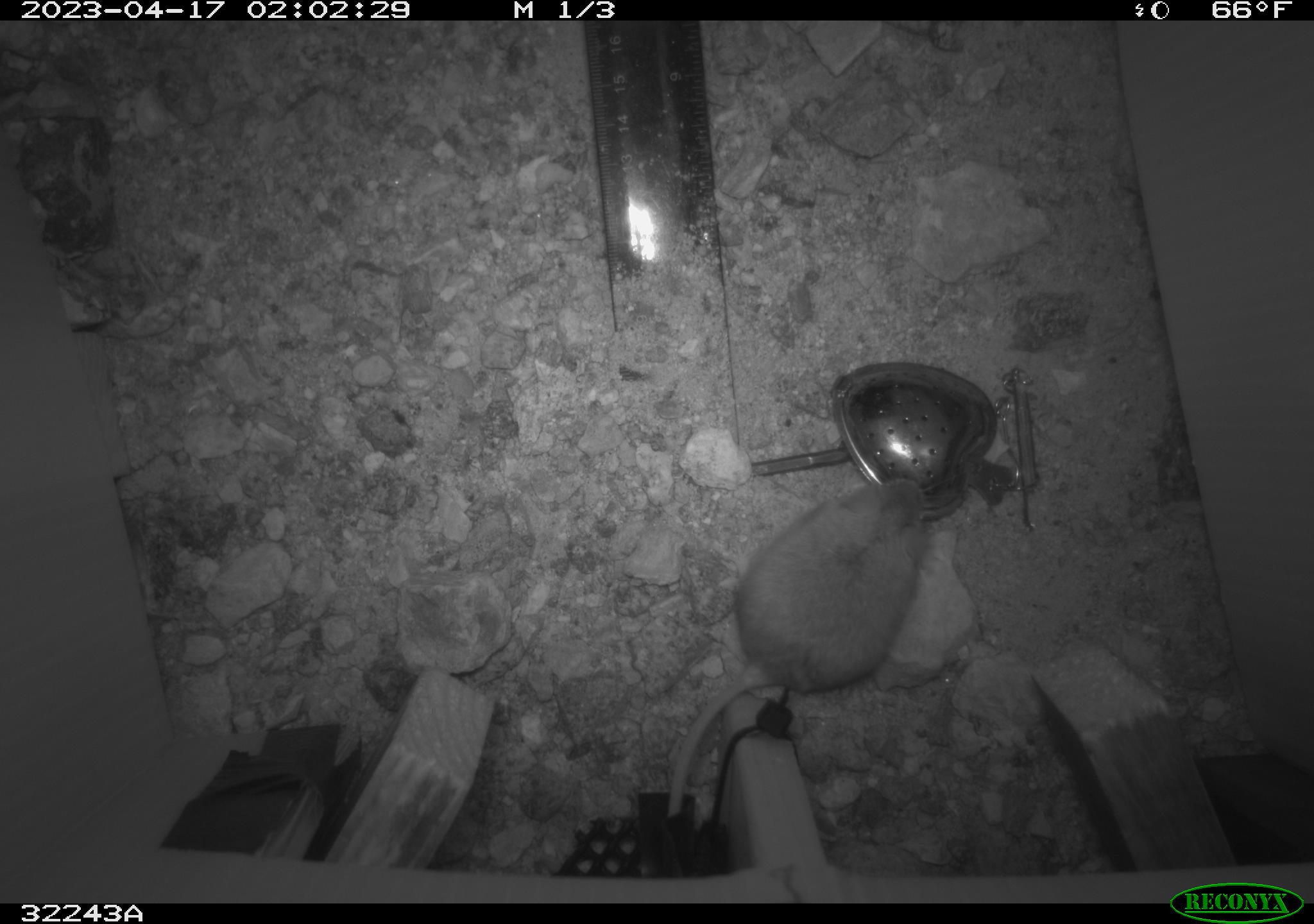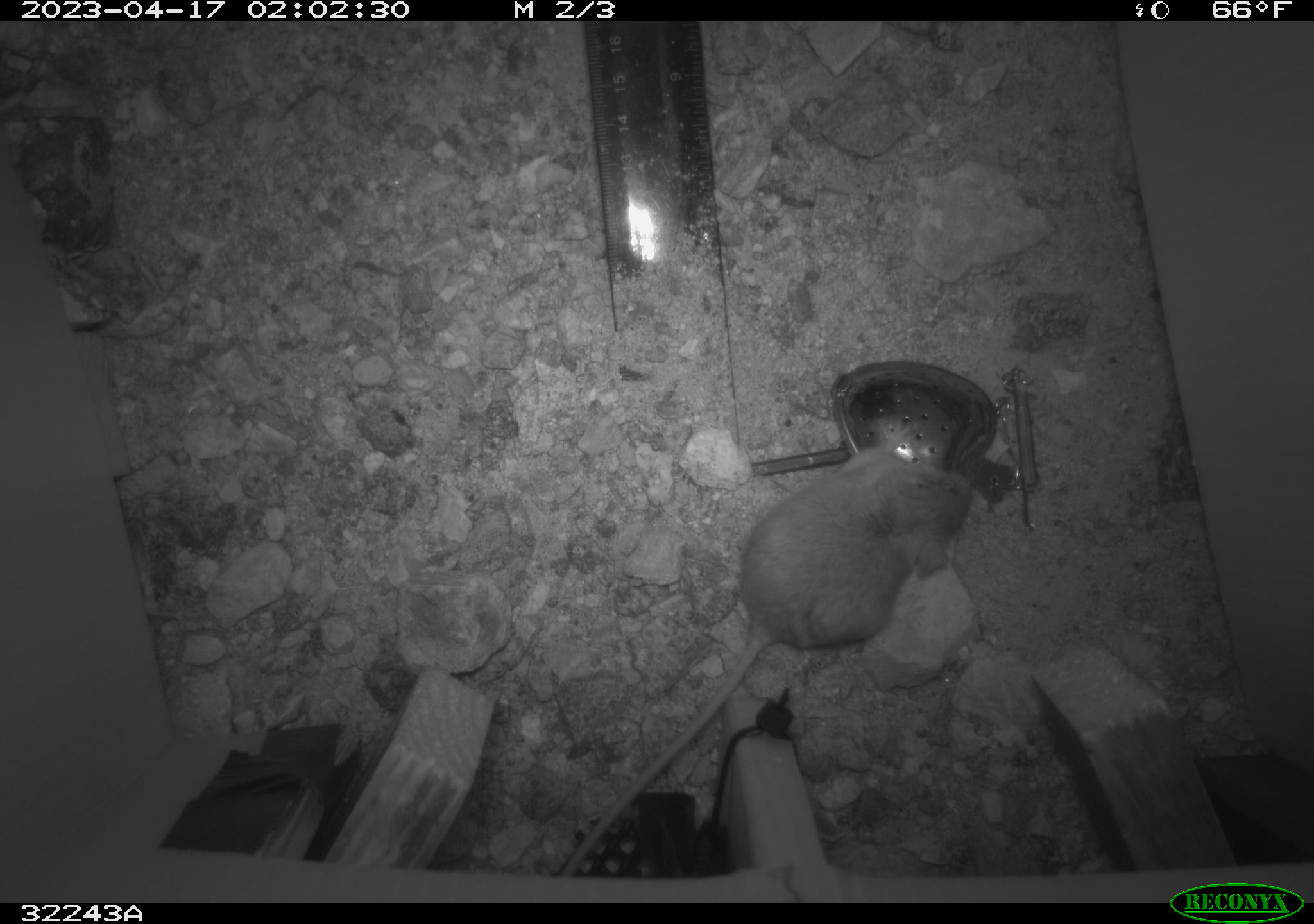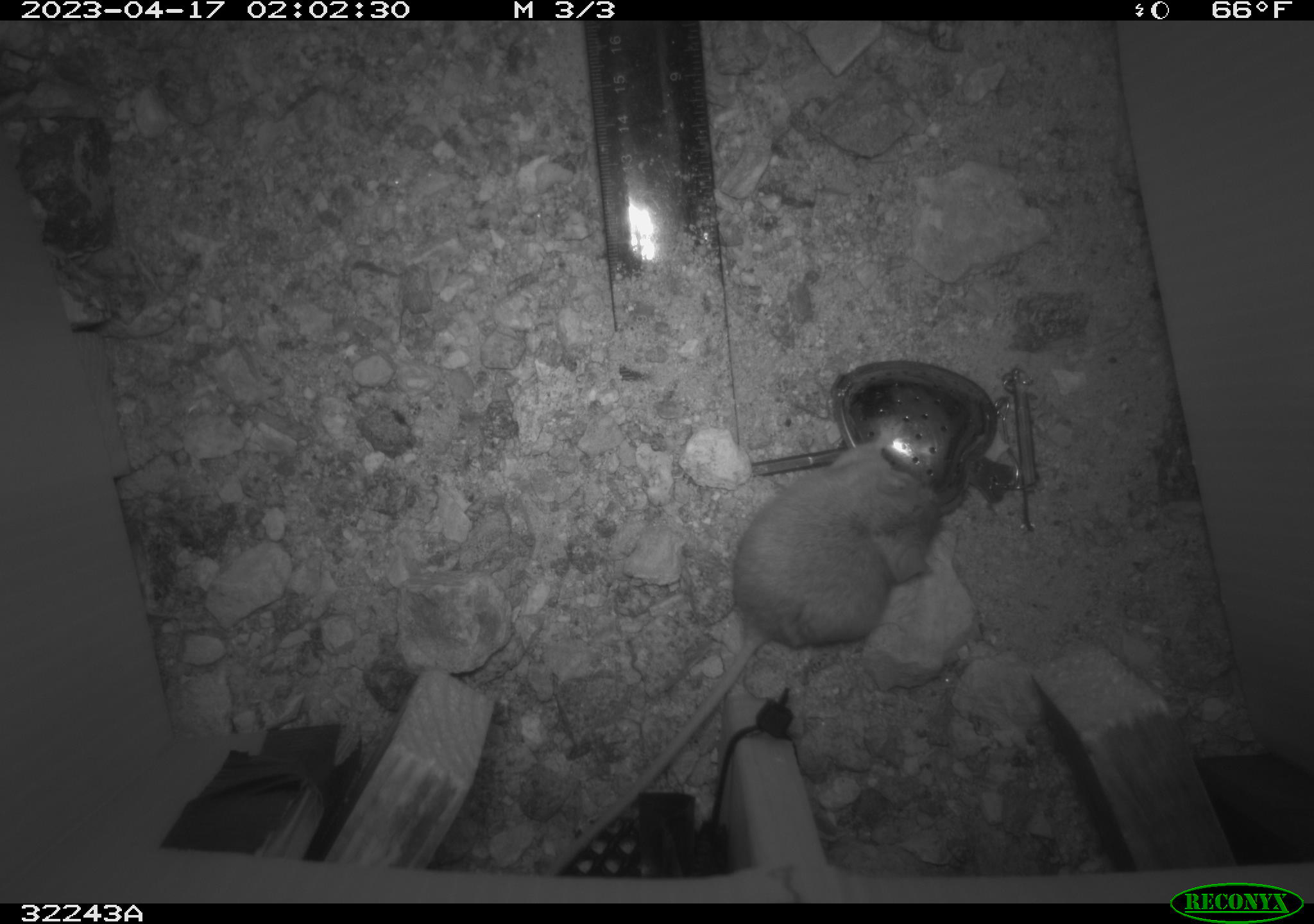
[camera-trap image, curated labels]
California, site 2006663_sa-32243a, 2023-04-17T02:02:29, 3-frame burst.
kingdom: Animalia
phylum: Chordata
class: Mammalia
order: Rodentia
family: Cricetidae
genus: Peromyscus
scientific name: Peromyscus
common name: deer mice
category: peromyscus species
Peromyscus species (deer mice) (Peromyscus).